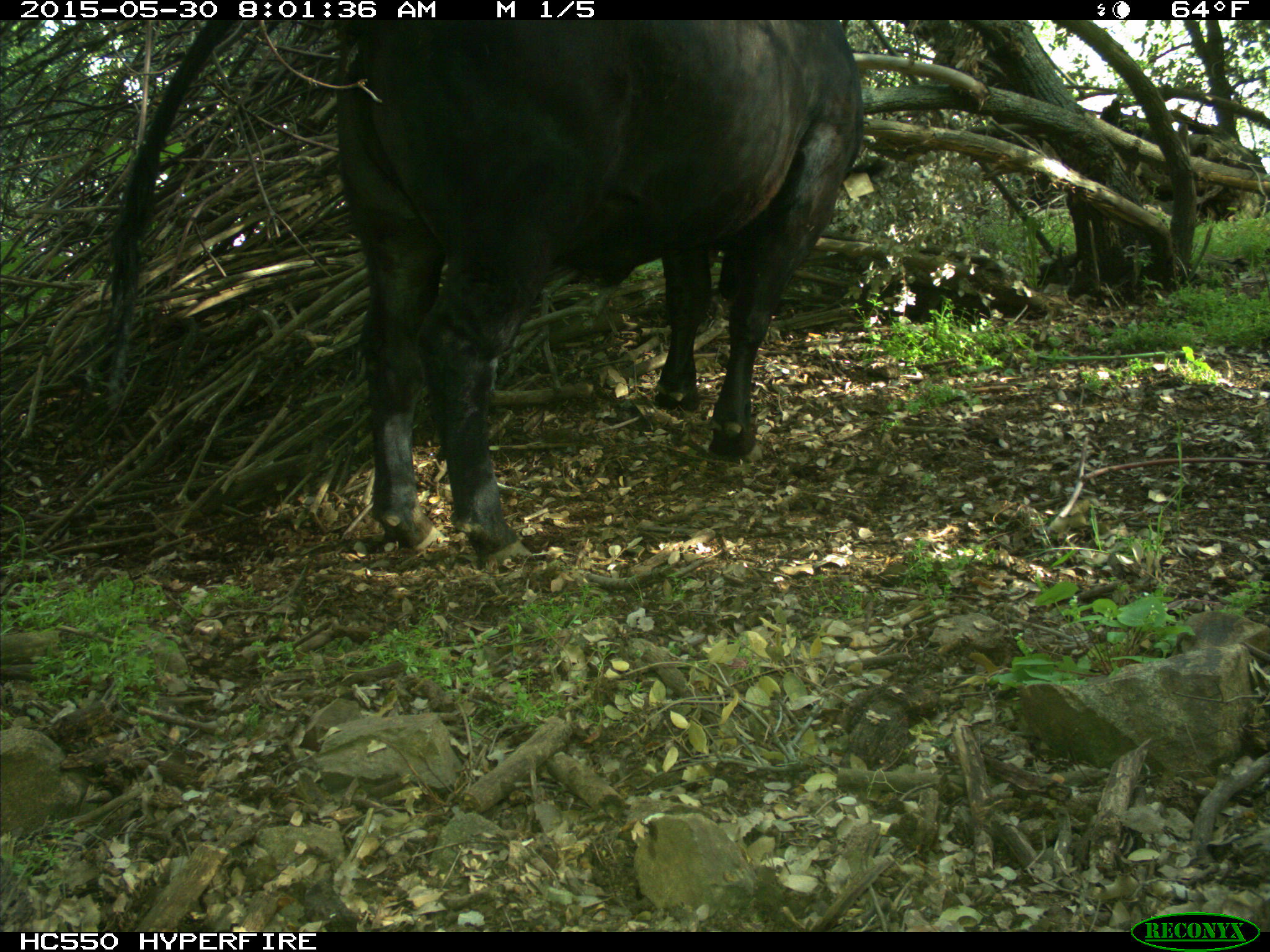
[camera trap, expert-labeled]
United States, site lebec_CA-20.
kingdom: Animalia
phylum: Chordata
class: Mammalia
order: Artiodactyla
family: Bovidae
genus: Bos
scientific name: Bos taurus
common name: domestic cow